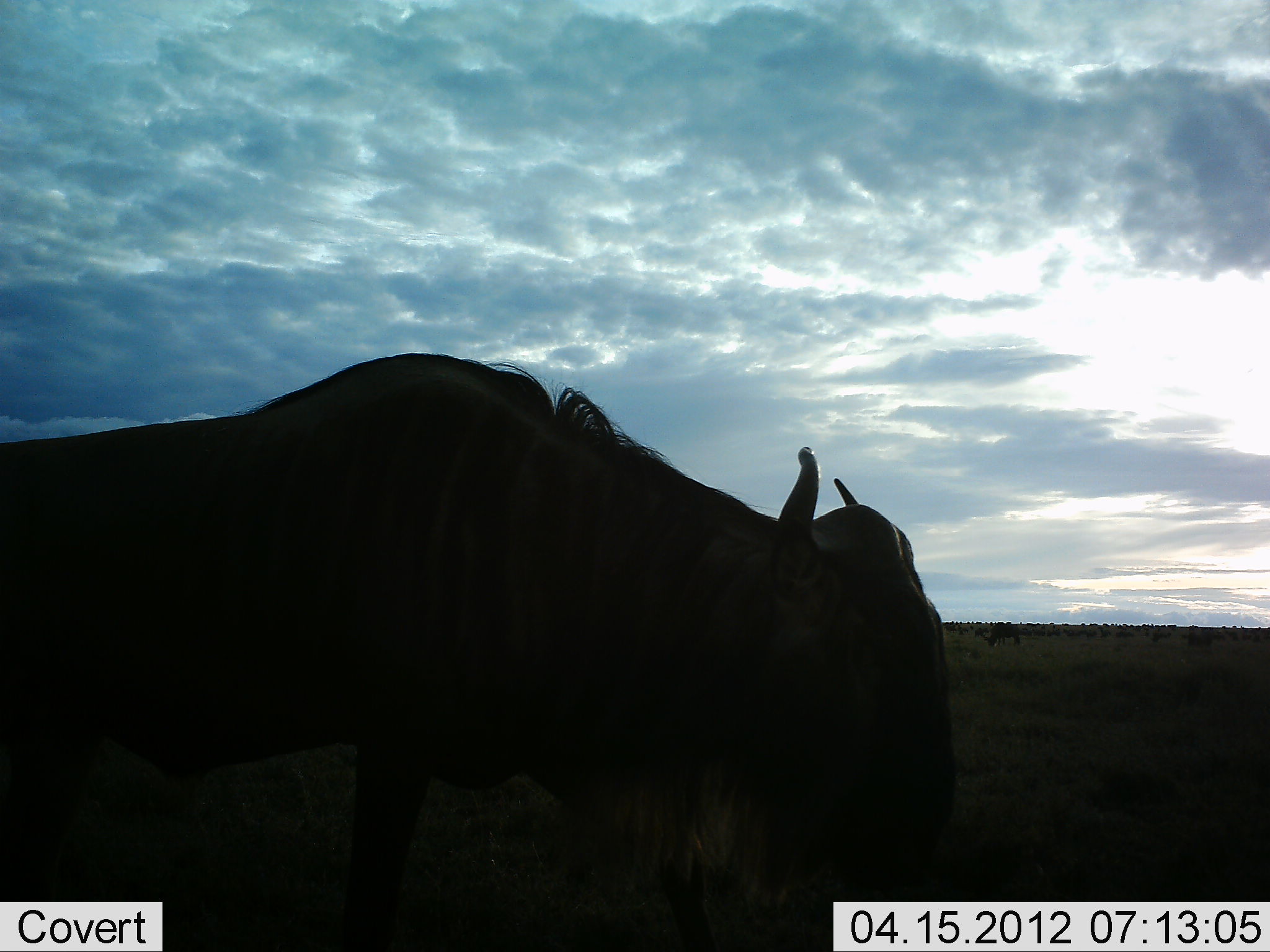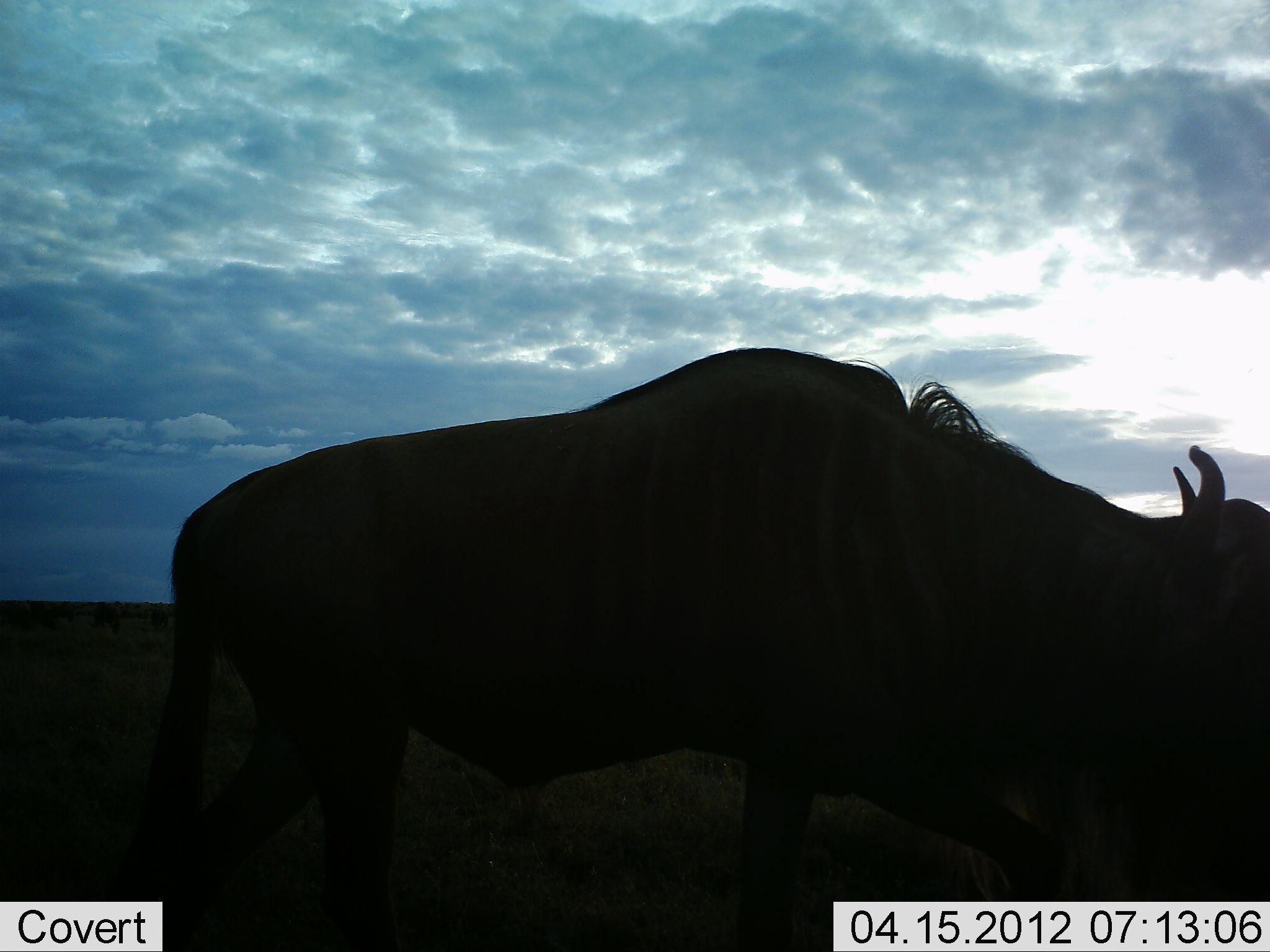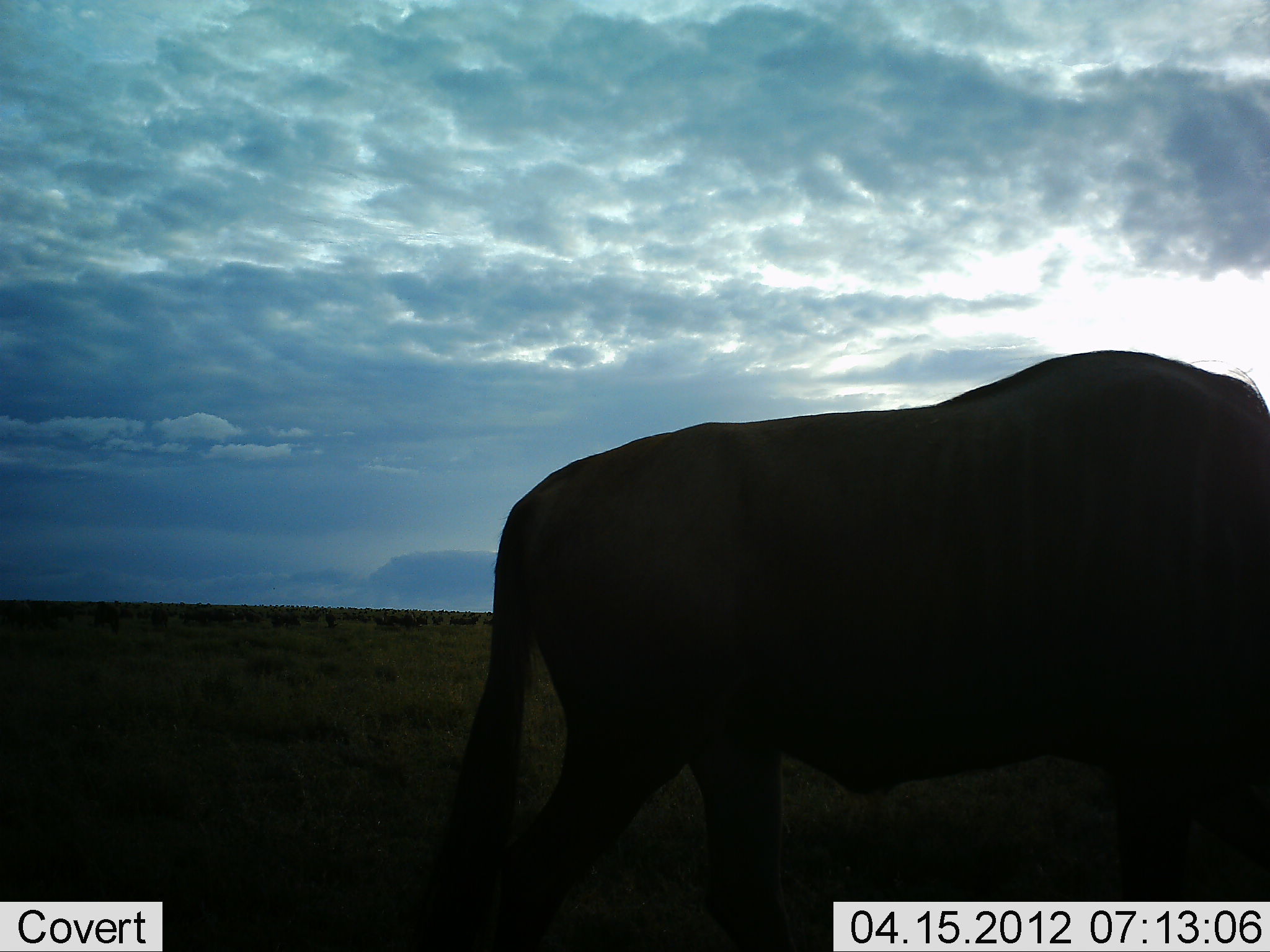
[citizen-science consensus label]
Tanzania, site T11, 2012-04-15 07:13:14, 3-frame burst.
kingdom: Animalia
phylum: Chordata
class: Mammalia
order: Artiodactyla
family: Bovidae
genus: Connochaetes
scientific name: Connochaetes taurinus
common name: blue wildebeest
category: wildebeest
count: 1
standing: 18%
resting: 0%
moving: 100%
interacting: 0%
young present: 0%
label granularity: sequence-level